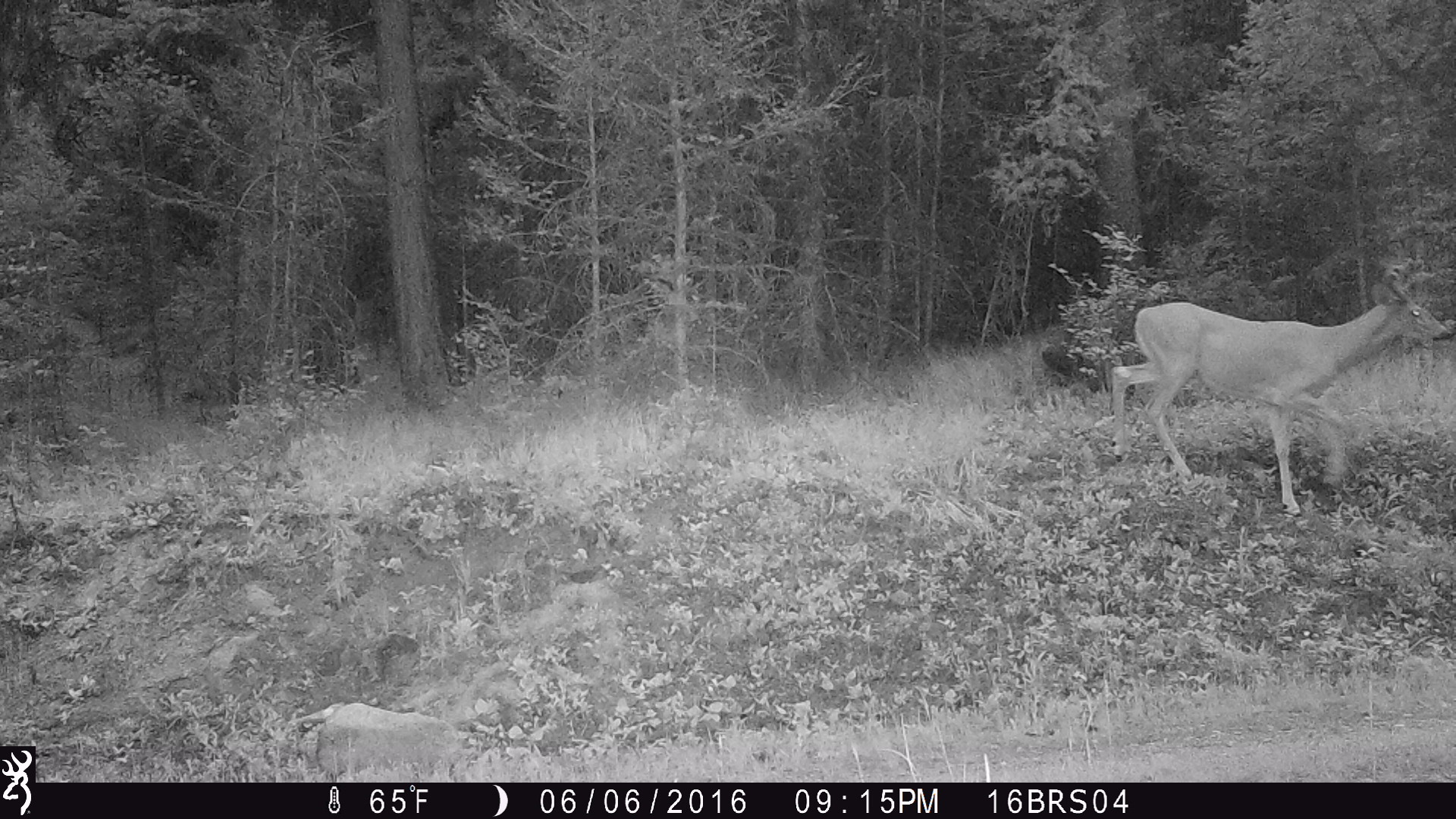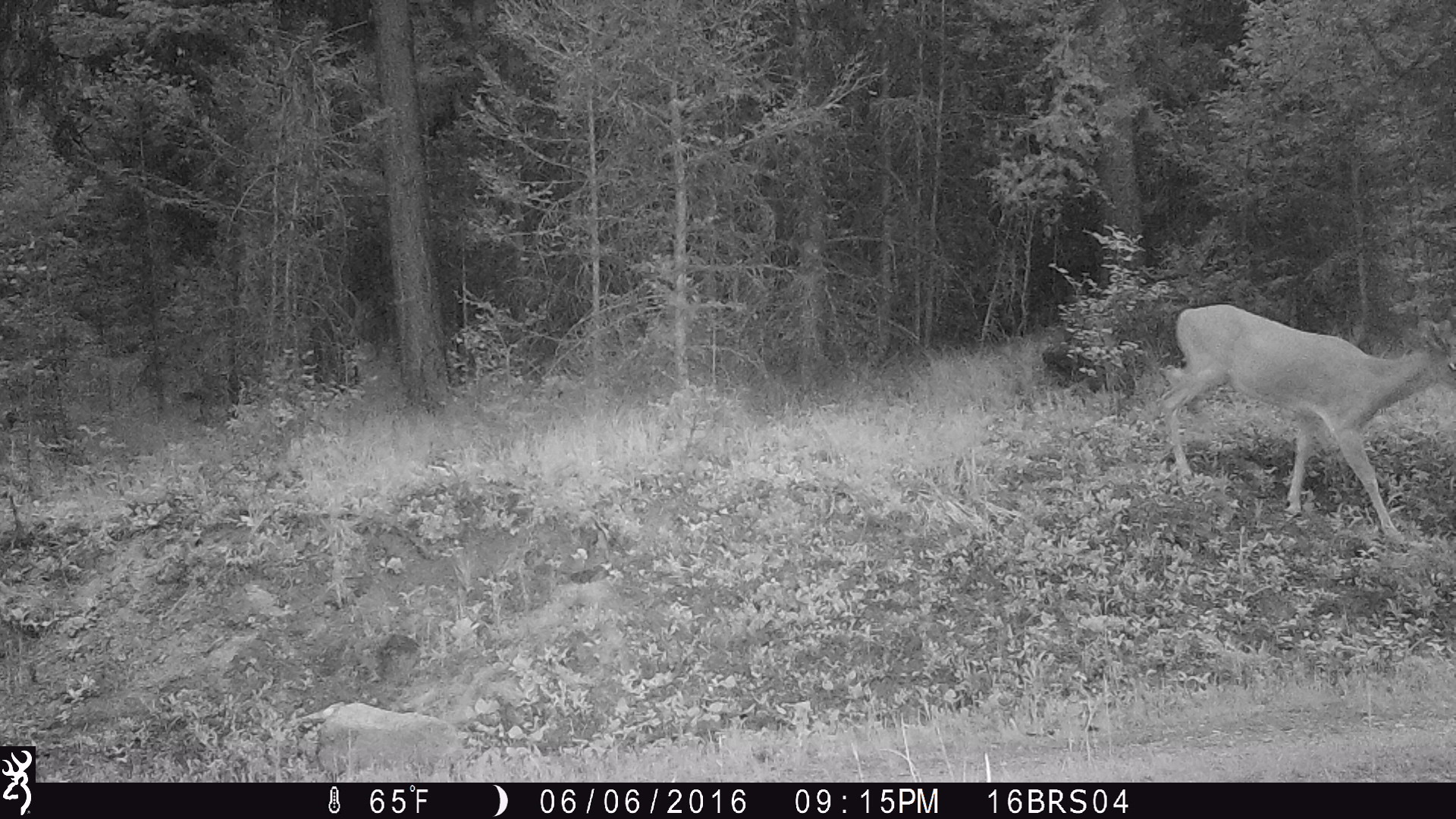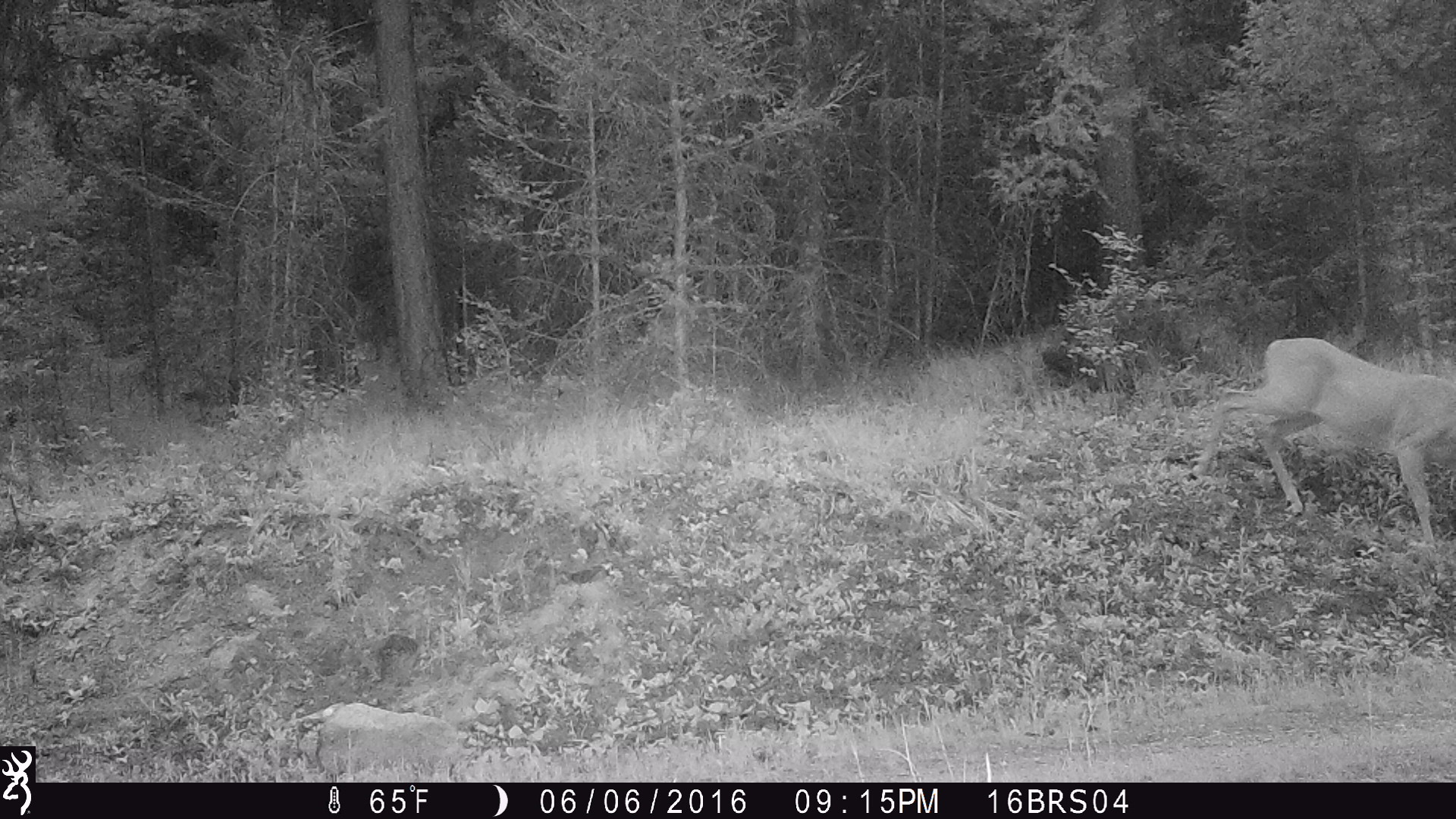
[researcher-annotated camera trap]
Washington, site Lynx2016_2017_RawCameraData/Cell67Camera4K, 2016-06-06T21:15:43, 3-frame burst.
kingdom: Animalia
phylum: Chordata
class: Mammalia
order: Artiodactyla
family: Cervidae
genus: Odocoileus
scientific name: Odocoileus virginianus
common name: white-tailed deer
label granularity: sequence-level